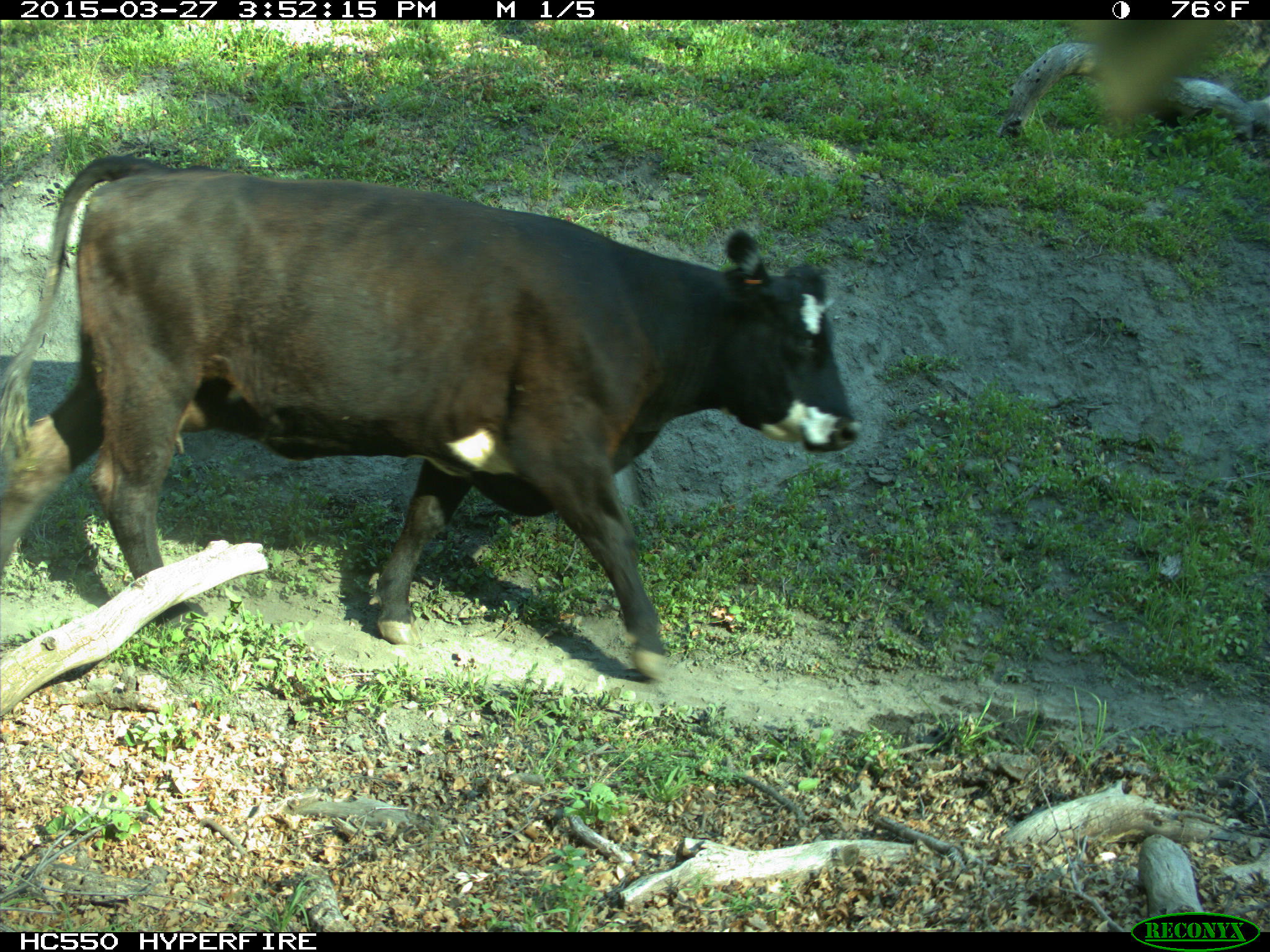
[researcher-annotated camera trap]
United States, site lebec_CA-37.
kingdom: Animalia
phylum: Chordata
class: Mammalia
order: Artiodactyla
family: Bovidae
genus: Bos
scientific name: Bos taurus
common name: domestic cow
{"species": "Bos taurus (domestic cow)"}